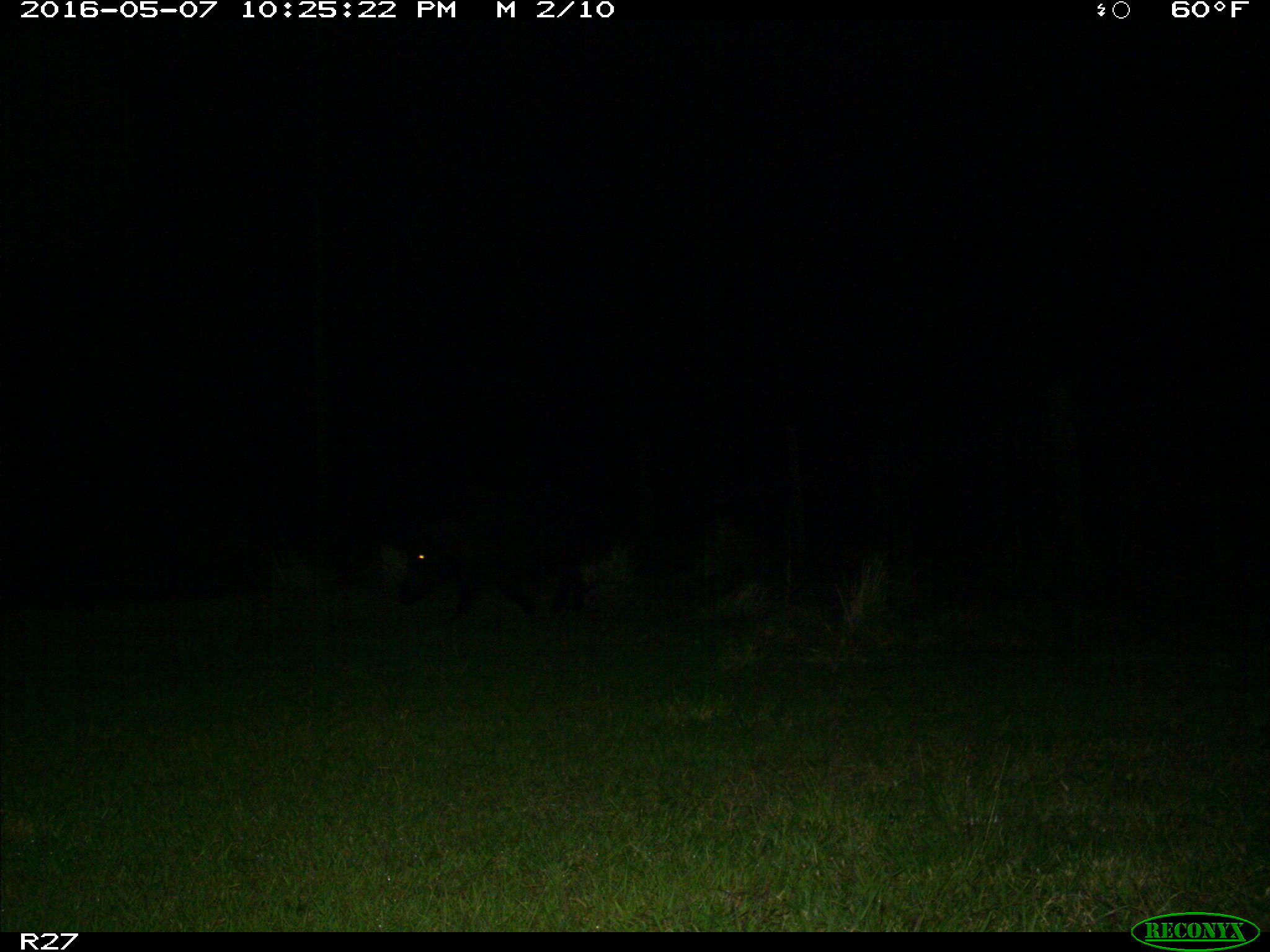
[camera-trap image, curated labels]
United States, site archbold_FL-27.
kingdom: Animalia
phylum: Chordata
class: Mammalia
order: Artiodactyla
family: Suidae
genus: Sus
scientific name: Sus scrofa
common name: wild boar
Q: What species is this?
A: Sus scrofa (wild boar).